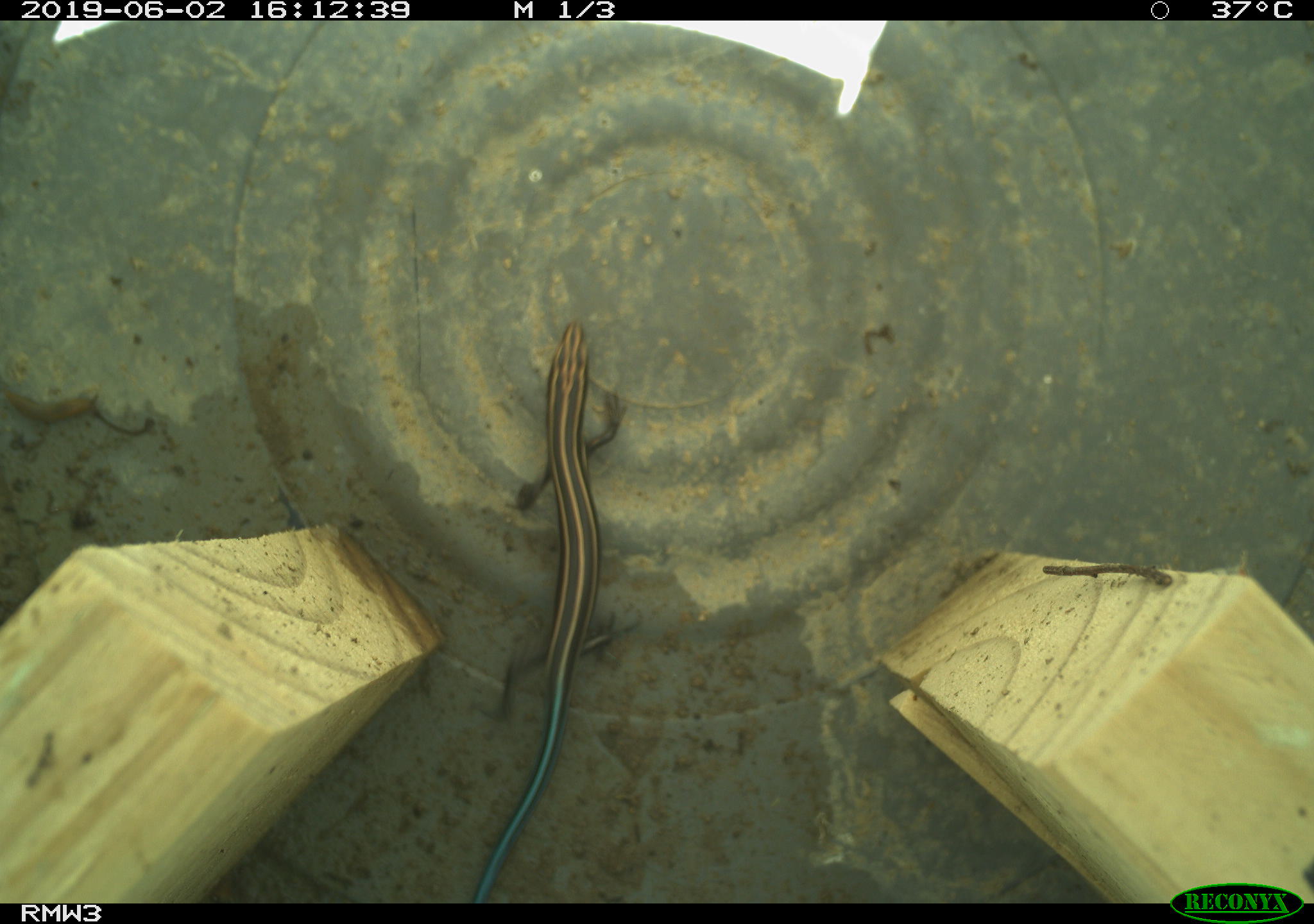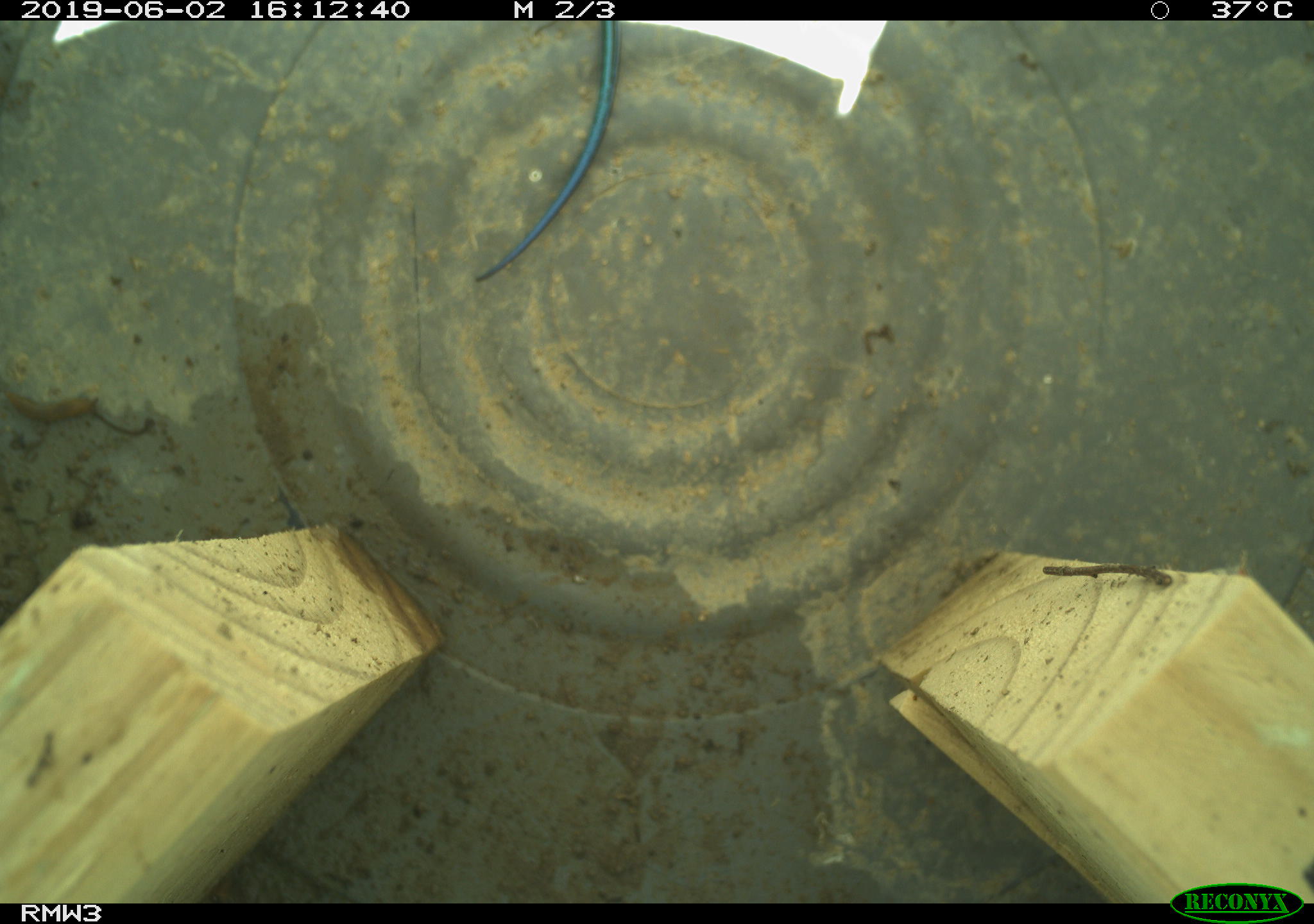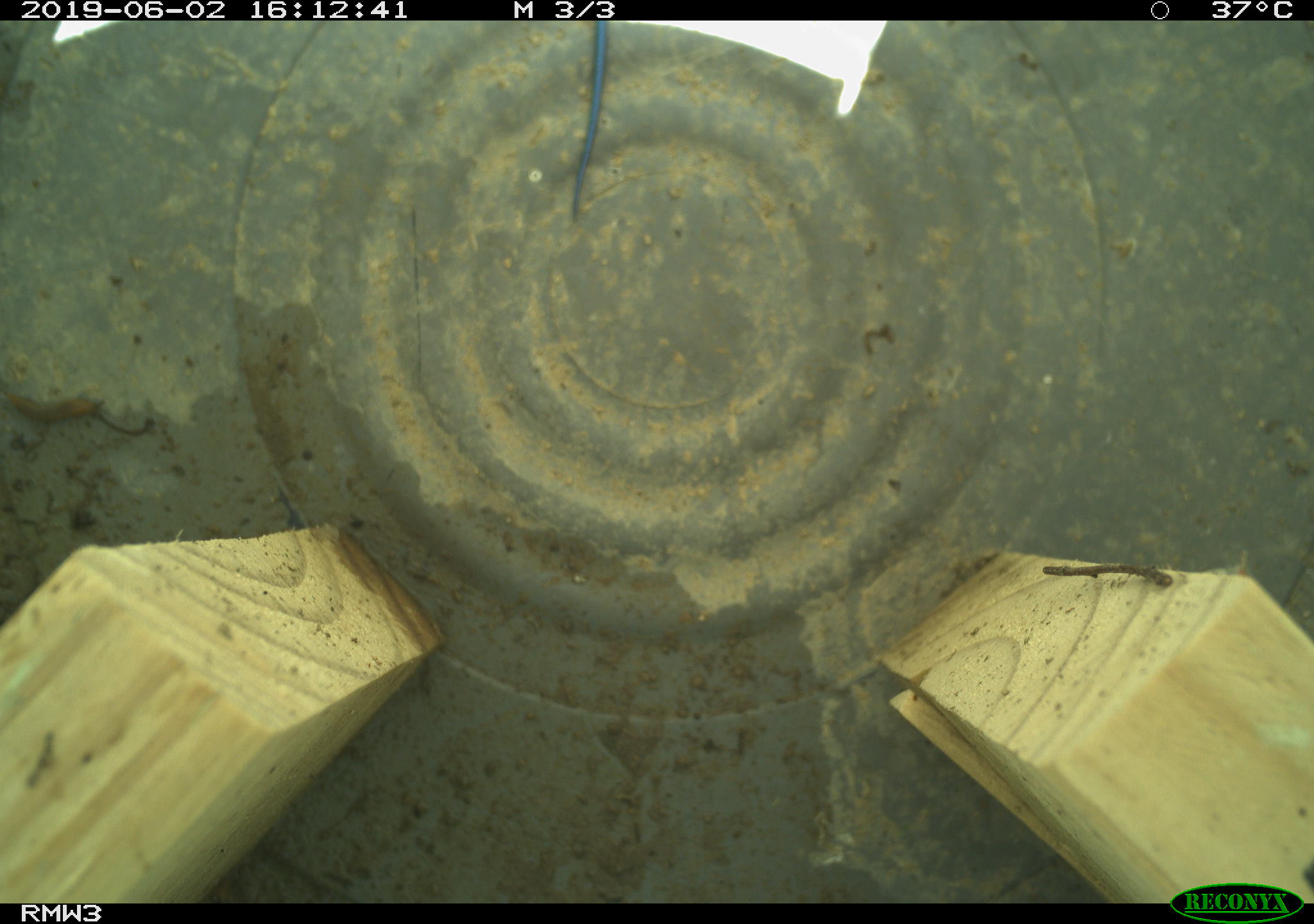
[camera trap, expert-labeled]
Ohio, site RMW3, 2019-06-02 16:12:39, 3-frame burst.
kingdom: Animalia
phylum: Chordata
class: Reptilia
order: Squamata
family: Scincidae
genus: Plestiodon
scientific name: Plestiodon fasciatus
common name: common five-lined skink